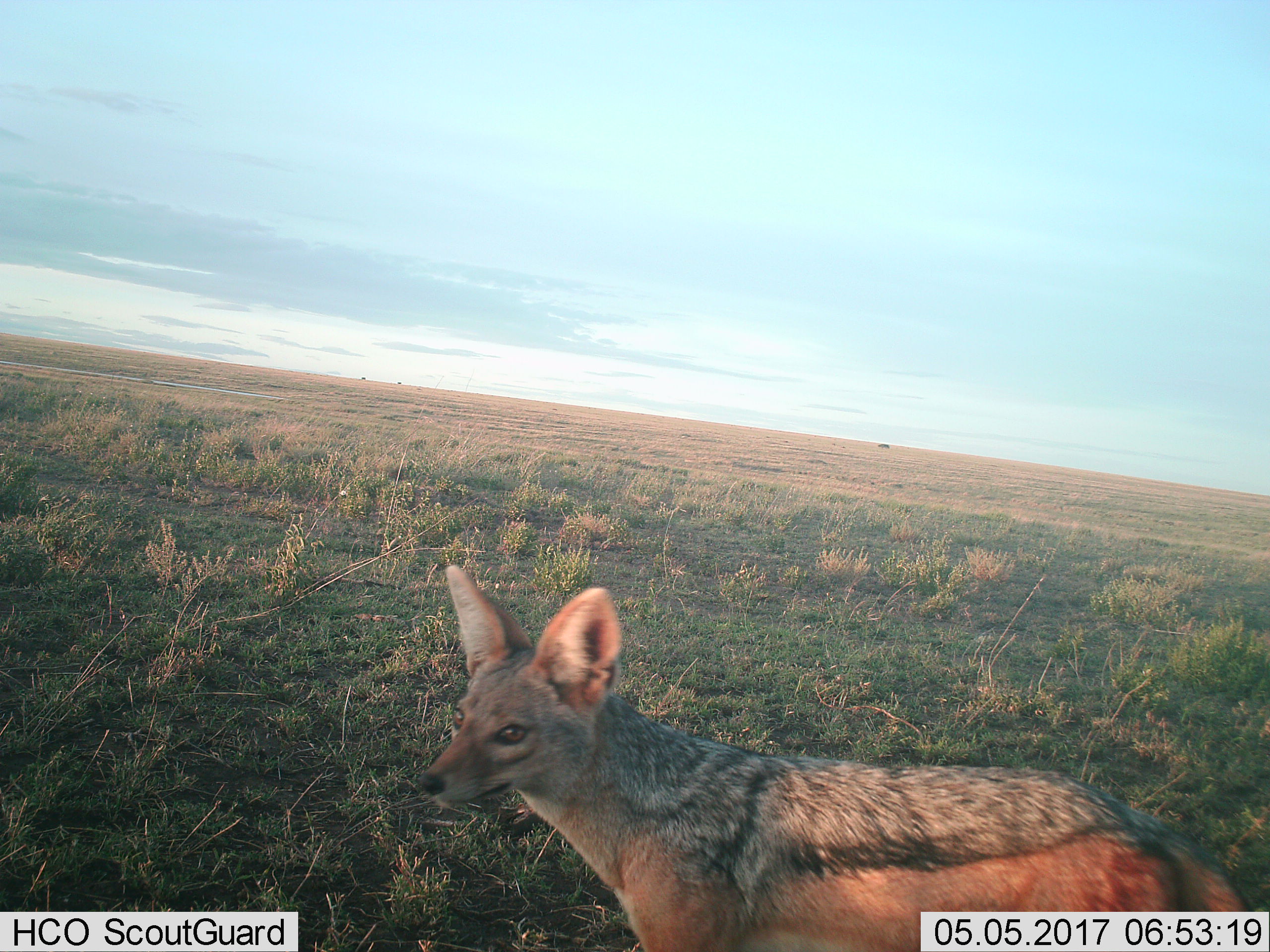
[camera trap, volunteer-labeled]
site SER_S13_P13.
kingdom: Animalia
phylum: Chordata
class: Mammalia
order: Carnivora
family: Canidae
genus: Lupulella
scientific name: Lupulella mesomelas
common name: black-backed jackal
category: jackalblackbacked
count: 1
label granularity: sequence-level